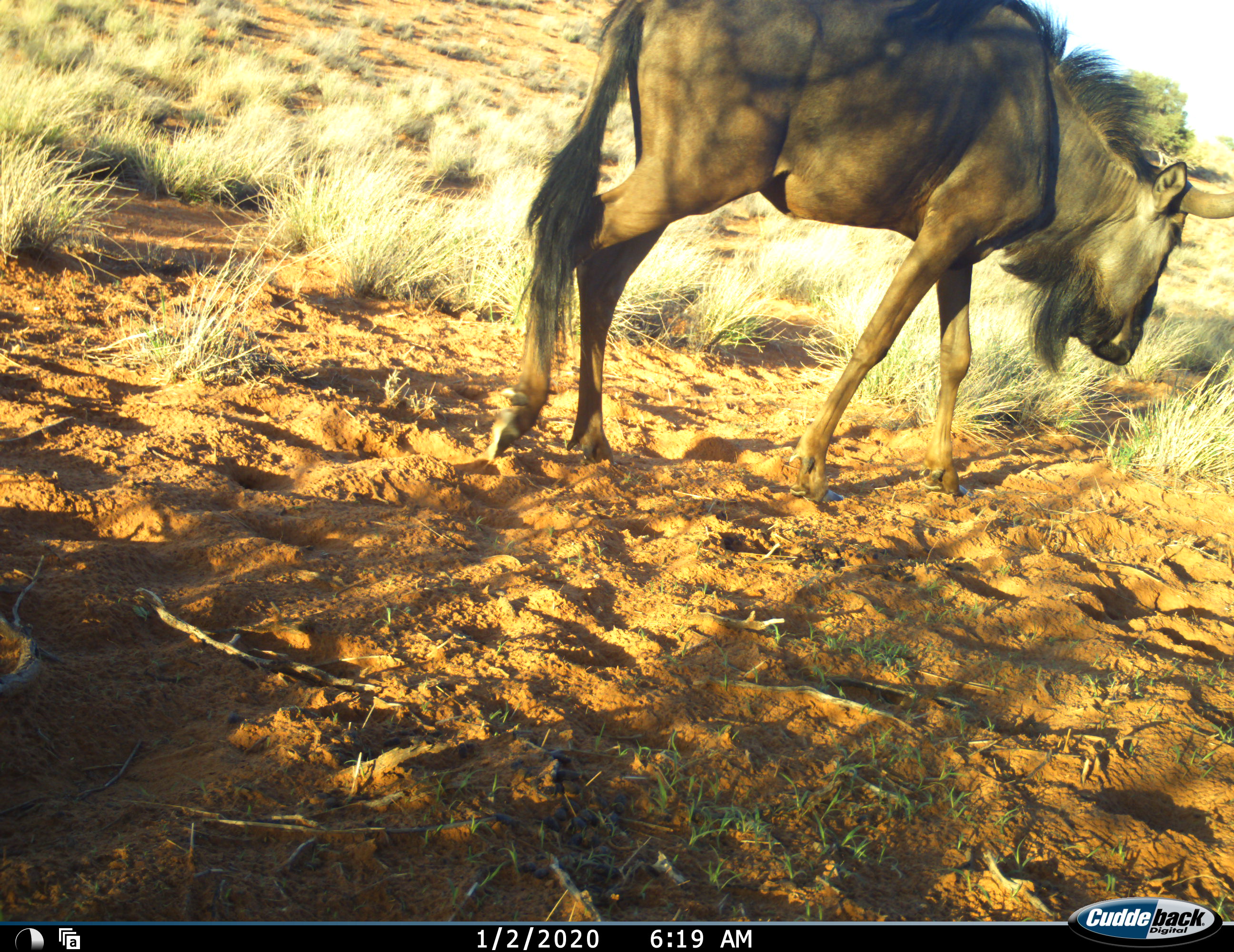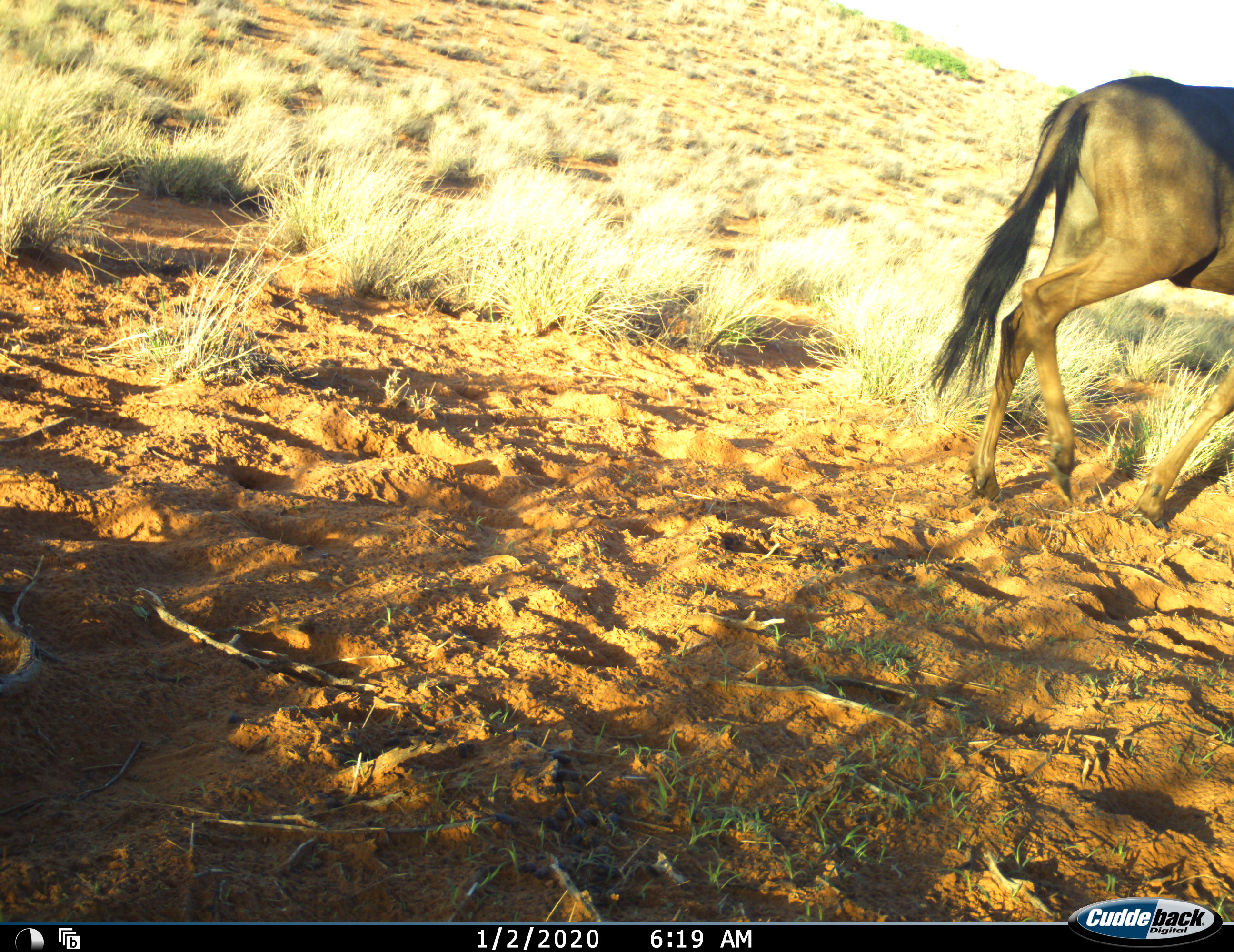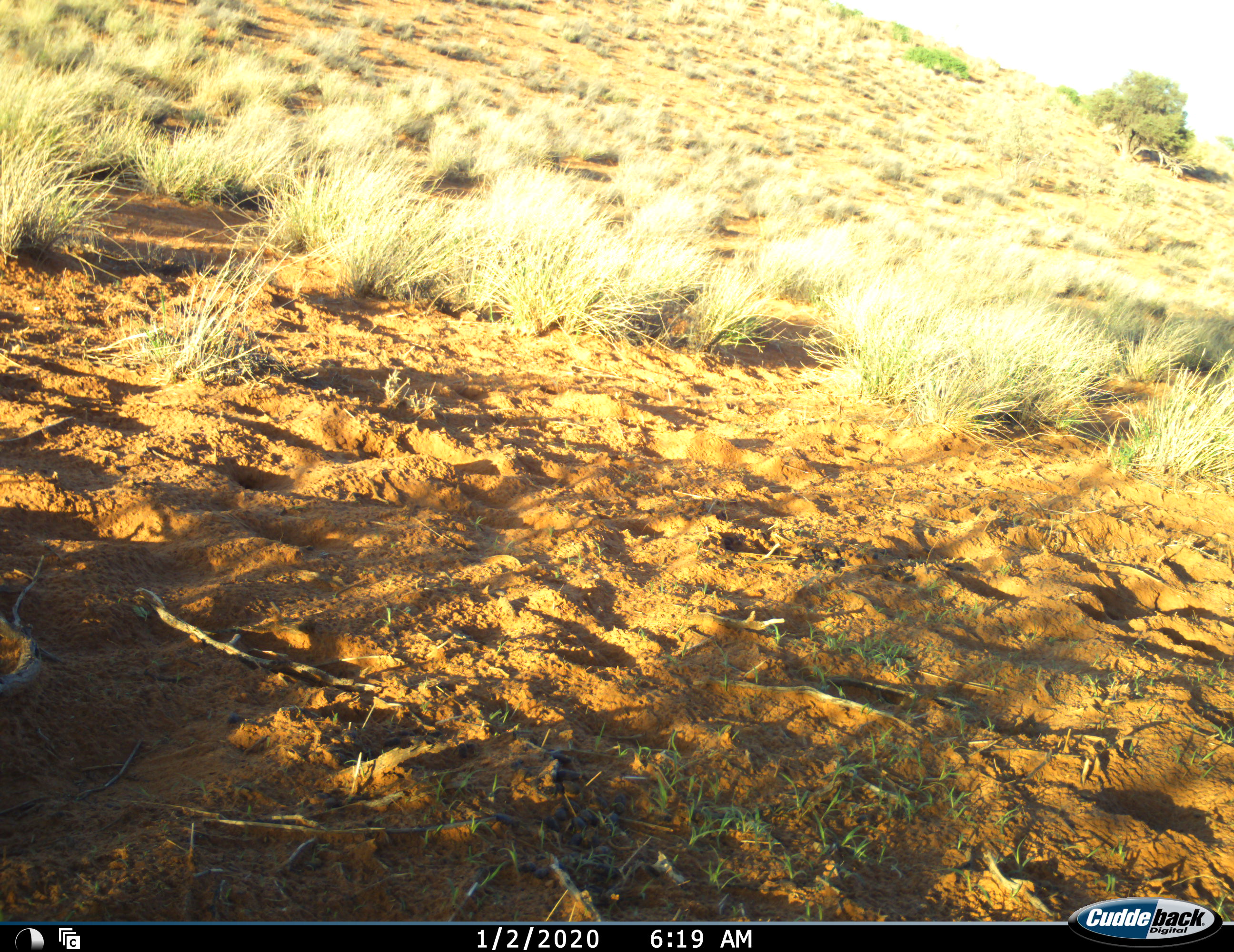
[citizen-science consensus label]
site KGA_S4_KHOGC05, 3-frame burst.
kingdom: Animalia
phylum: Chordata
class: Mammalia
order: Artiodactyla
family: Bovidae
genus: Connochaetes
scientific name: Connochaetes taurinus taurinus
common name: blue wildebeest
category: wildebeestblue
Wildebeestblue (blue wildebeest) (Connochaetes taurinus taurinus), count 1. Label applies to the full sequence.